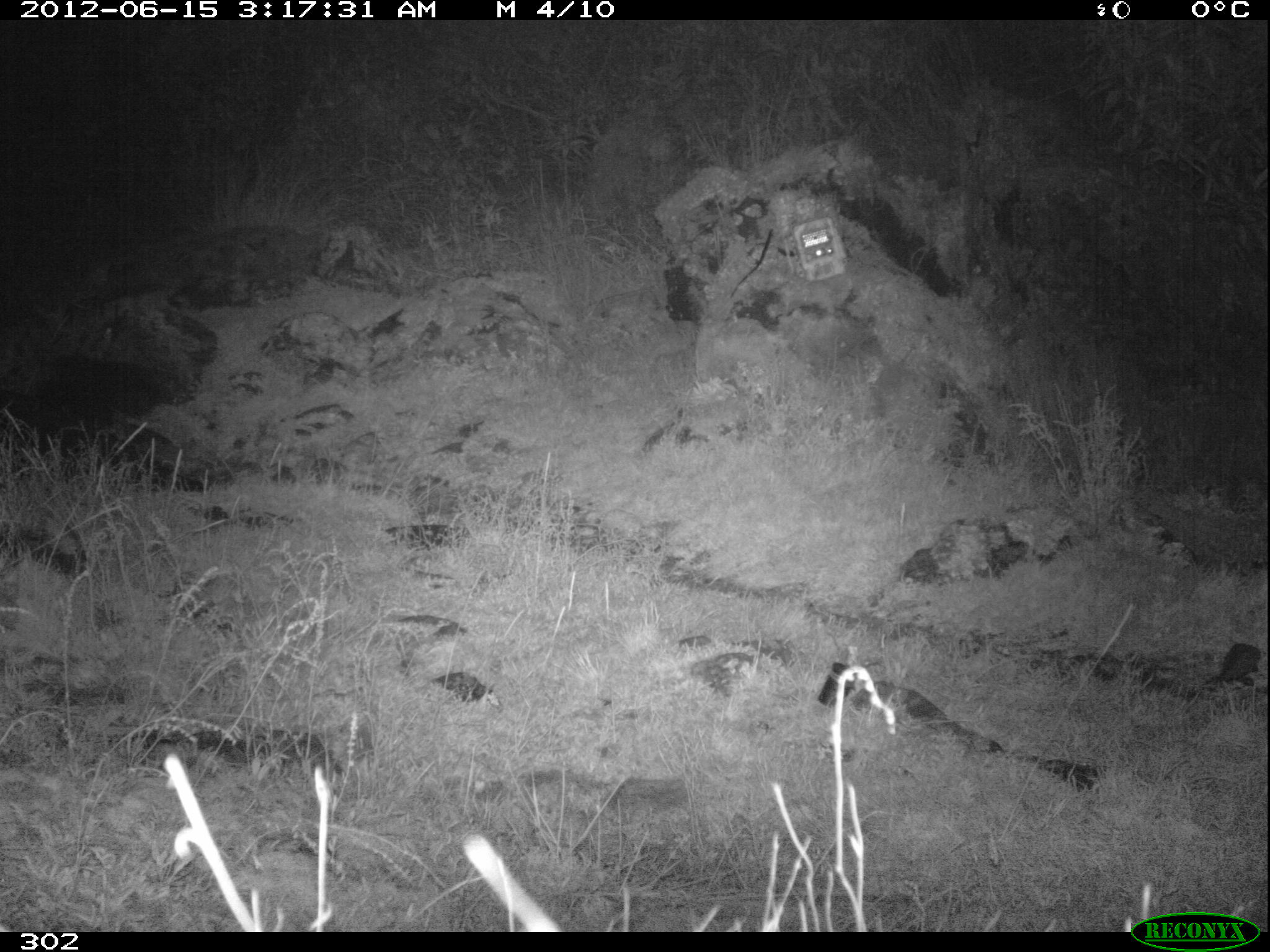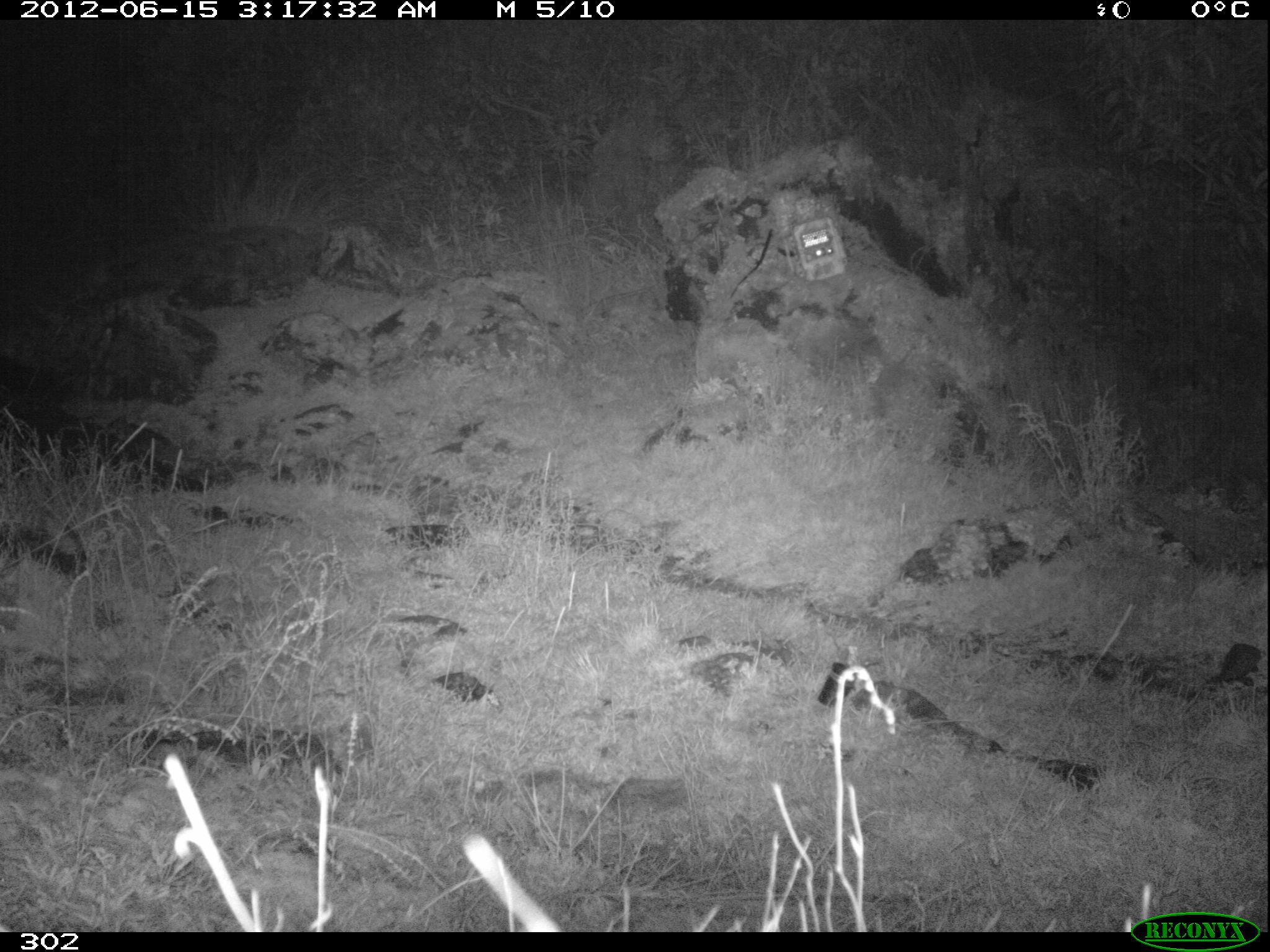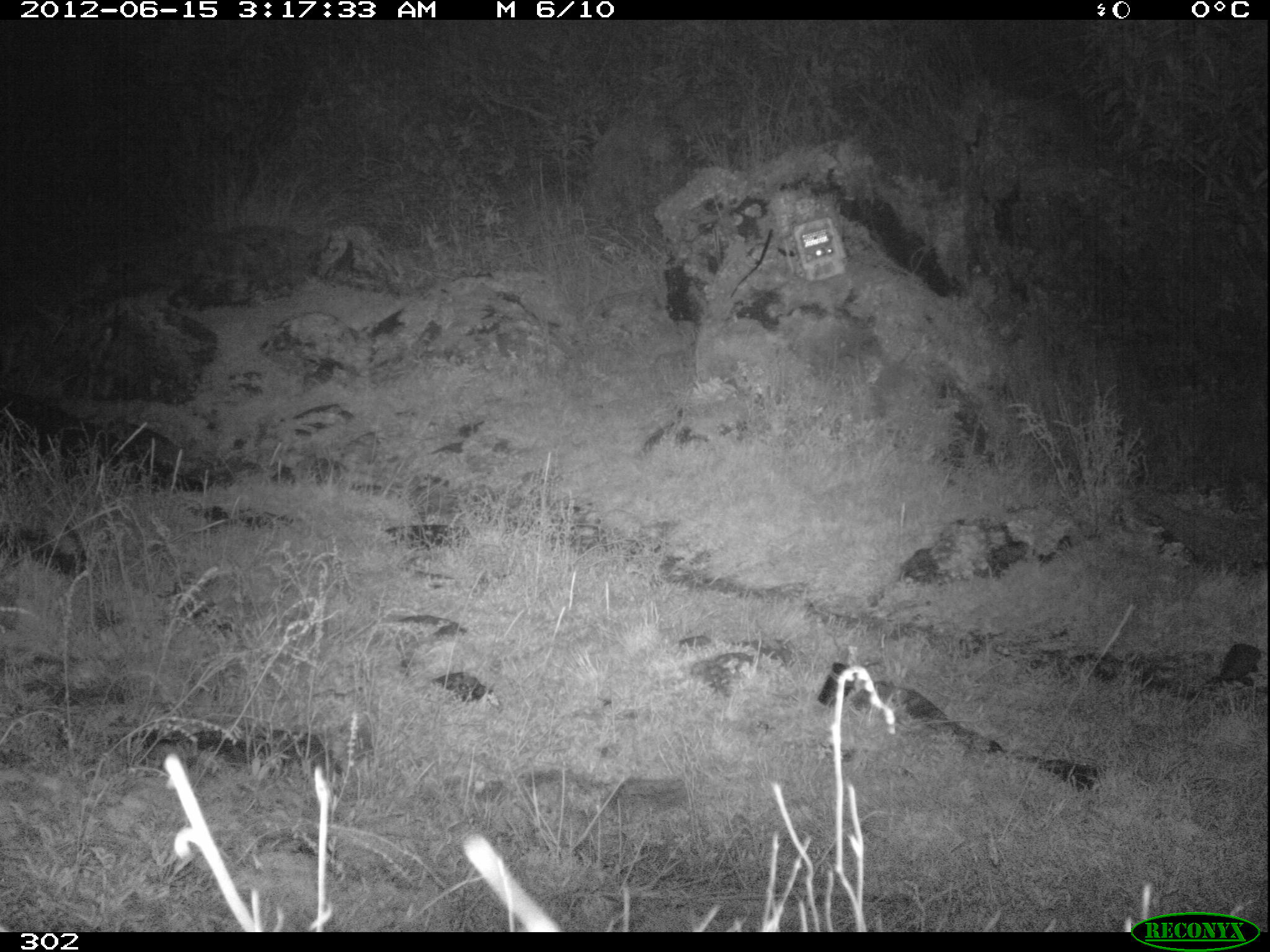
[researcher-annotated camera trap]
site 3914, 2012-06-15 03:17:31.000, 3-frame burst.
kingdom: Animalia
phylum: Chordata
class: Mammalia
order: Carnivora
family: Mephitidae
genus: Conepatus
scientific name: Conepatus chinga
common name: molina's hog-nosed skunk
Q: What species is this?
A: Conepatus chinga (molina's hog-nosed skunk).